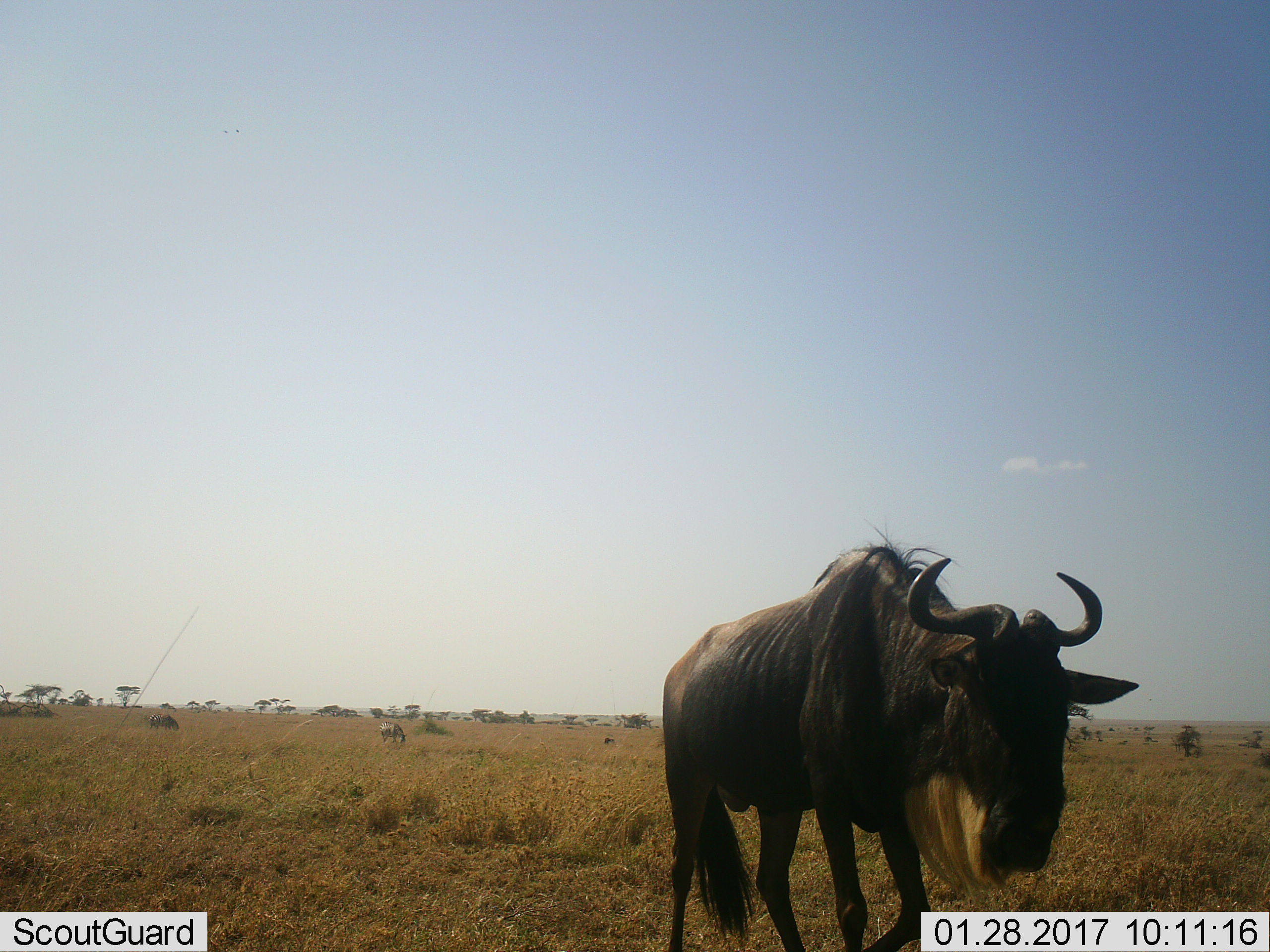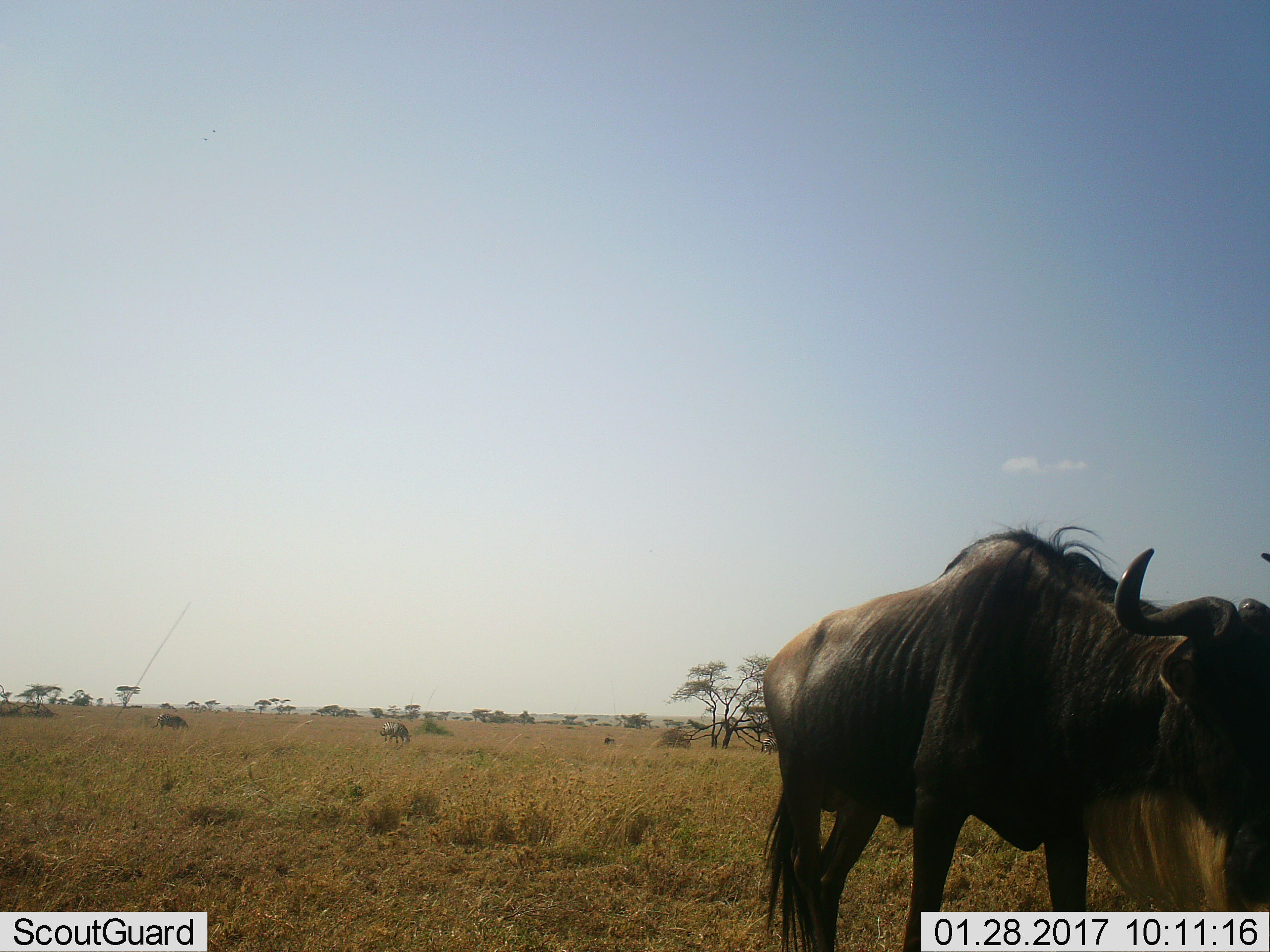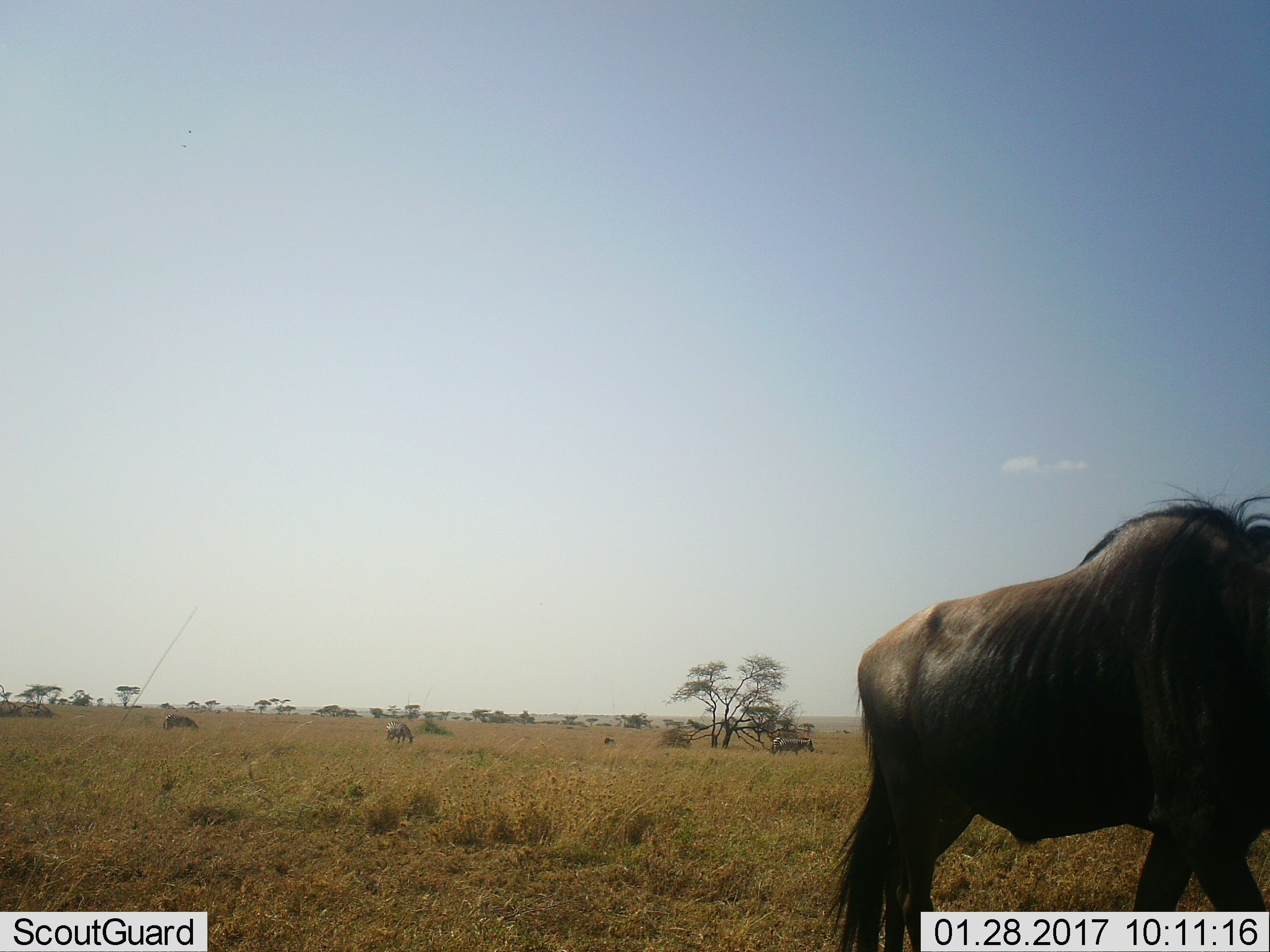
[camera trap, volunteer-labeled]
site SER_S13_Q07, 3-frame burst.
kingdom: Animalia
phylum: Chordata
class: Mammalia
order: Artiodactyla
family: Bovidae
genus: Connochaetes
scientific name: Connochaetes taurinus taurinus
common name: blue wildebeest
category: wildebeestblue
Wildebeestblue (blue wildebeest) (Connochaetes taurinus taurinus), count 1. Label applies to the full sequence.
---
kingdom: Animalia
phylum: Chordata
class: Mammalia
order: Perissodactyla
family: Equidae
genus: Equus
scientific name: Equus quagga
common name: plains zebra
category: zebraplains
Zebraplains (plains zebra) (Equus quagga), count 2. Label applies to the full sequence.